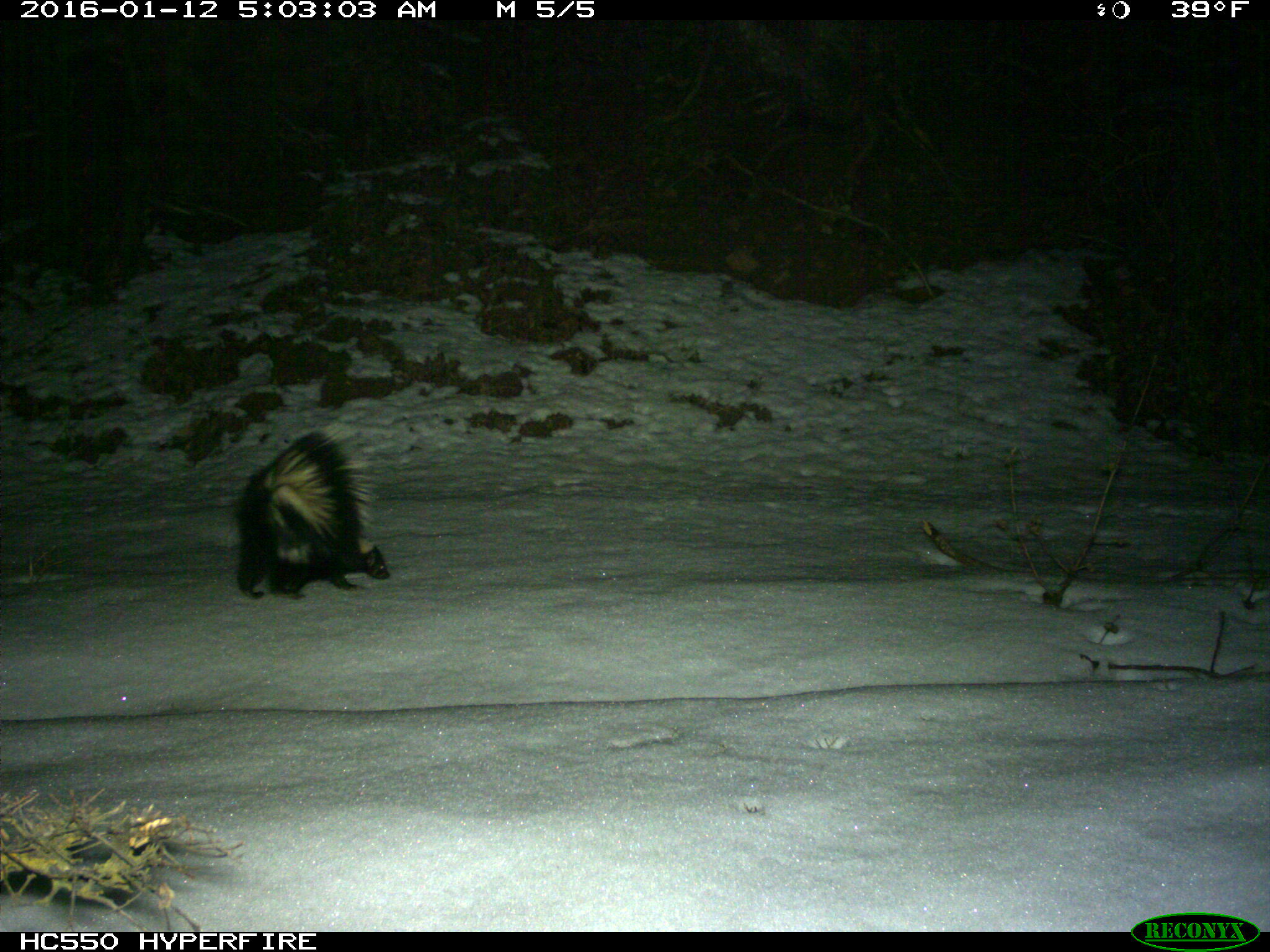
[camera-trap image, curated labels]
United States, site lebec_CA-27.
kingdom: Animalia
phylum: Chordata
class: Mammalia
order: Carnivora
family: Mephitidae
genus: Mephitis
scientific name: Mephitis mephitis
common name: striped skunk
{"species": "Mephitis mephitis (striped skunk)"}